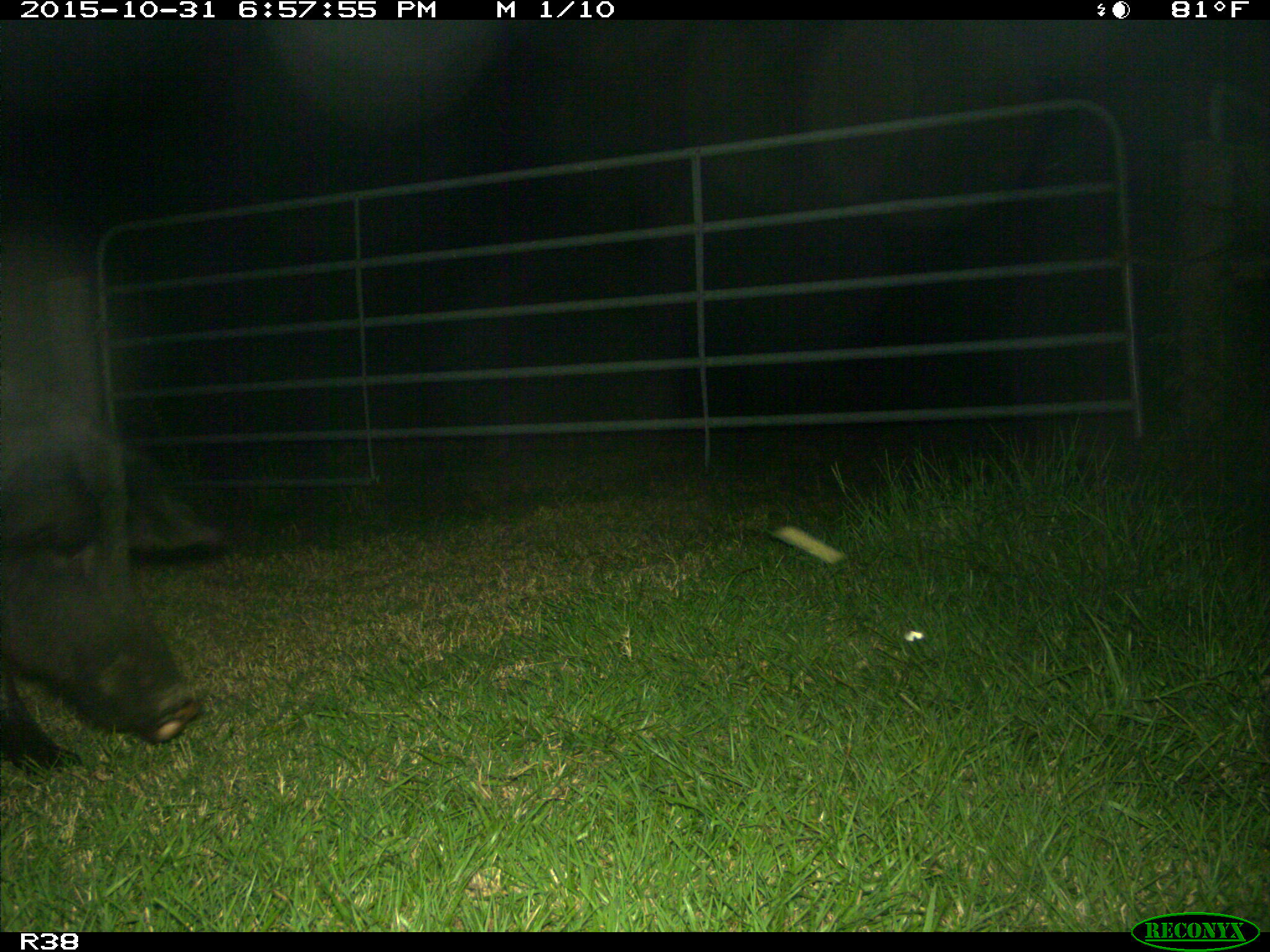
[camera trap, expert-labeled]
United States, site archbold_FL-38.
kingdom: Animalia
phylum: Chordata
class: Mammalia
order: Artiodactyla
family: Suidae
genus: Sus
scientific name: Sus scrofa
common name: wild boar